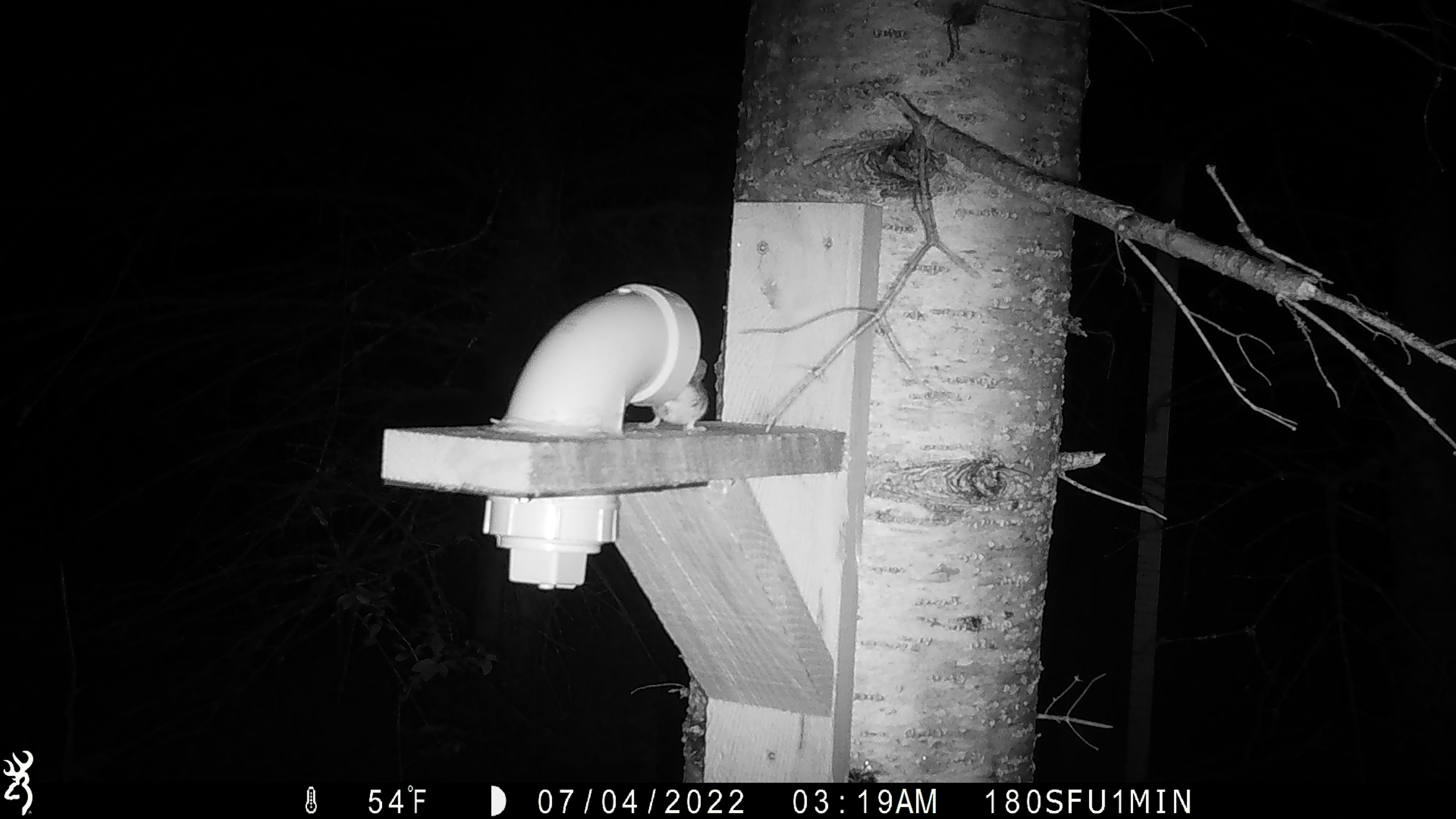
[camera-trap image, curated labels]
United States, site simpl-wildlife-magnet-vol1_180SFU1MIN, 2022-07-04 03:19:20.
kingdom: Animalia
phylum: Chordata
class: Mammalia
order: Rodentia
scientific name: Rodentia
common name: mouse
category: mouse sp.